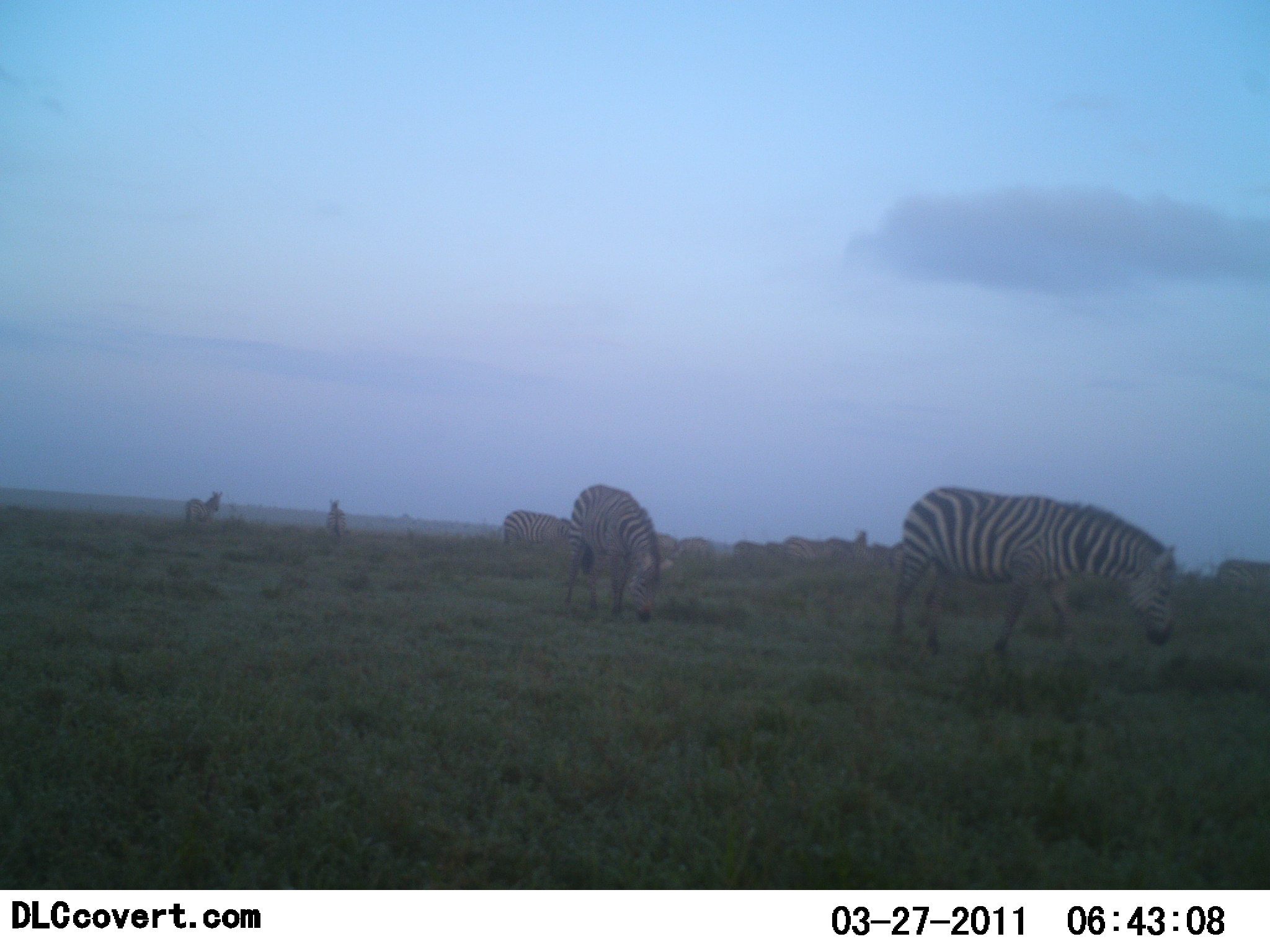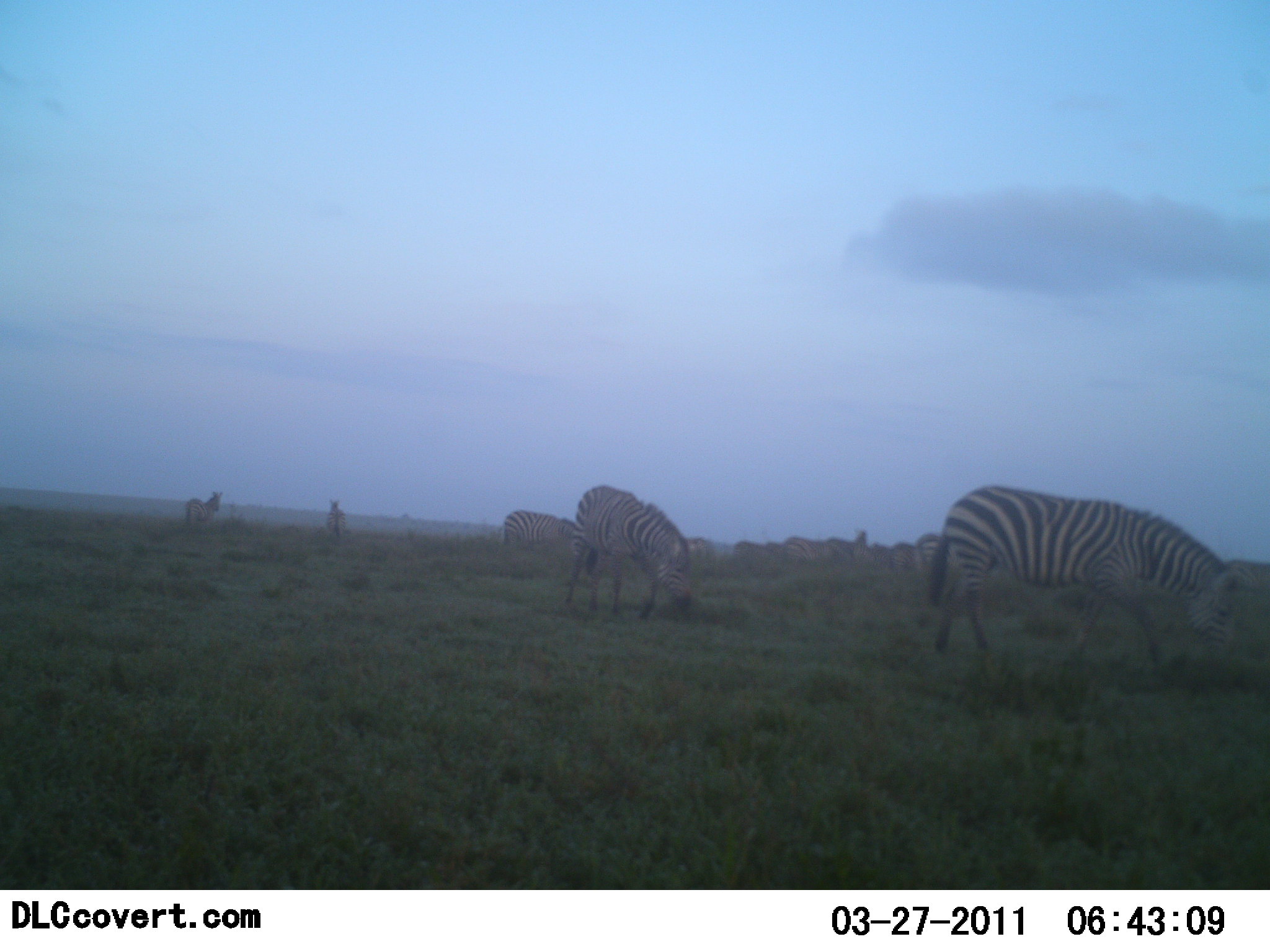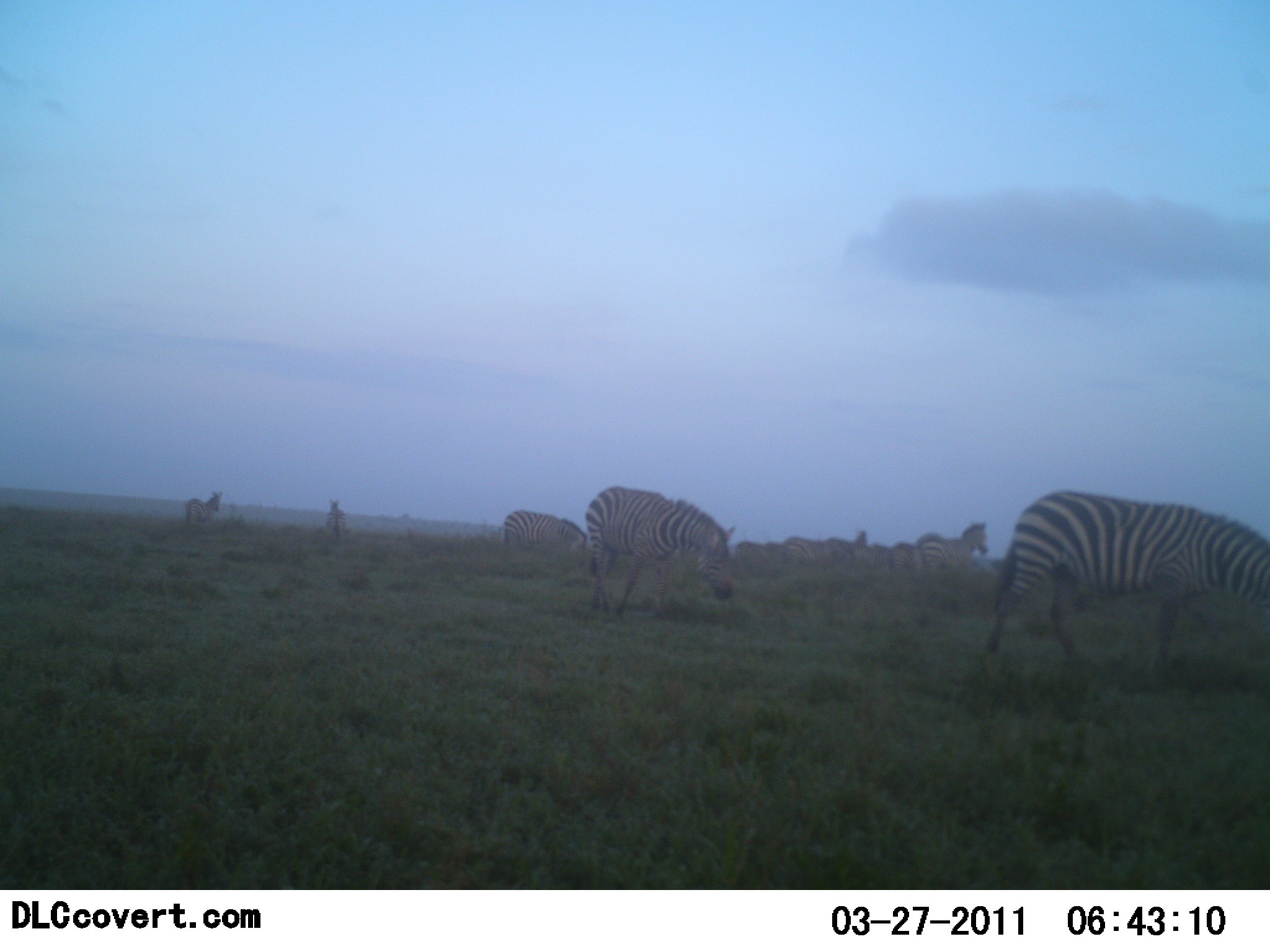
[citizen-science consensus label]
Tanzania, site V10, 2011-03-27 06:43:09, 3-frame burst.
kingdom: Animalia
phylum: Chordata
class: Mammalia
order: Perissodactyla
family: Equidae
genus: Equus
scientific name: Equus quagga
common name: plains zebra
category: zebra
Zebra (plains zebra) (Equus quagga), count 6. Behavior (volunteer vote fractions): standing 47%, resting 0%, moving 60%, interacting 0%. Young present (vote fraction): 0%. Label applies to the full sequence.